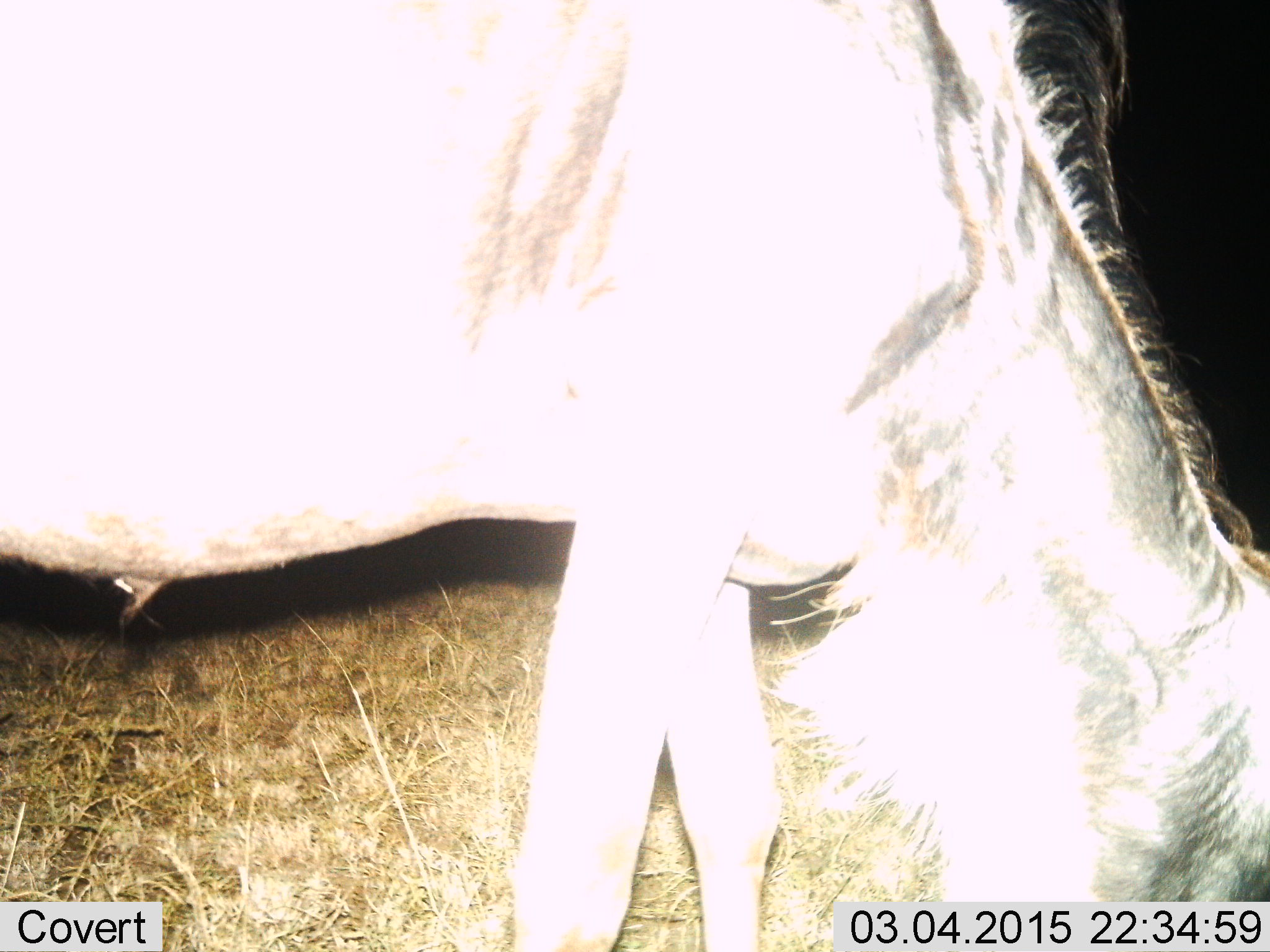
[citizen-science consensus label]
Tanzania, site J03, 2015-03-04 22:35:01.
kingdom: Animalia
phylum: Chordata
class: Mammalia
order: Artiodactyla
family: Bovidae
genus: Connochaetes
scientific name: Connochaetes taurinus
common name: blue wildebeest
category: wildebeest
Wildebeest (blue wildebeest) (Connochaetes taurinus), count 1. Behavior (volunteer vote fractions): standing 10%, resting 0%, moving 10%, interacting 0%. Young present (vote fraction): 0%. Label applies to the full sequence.